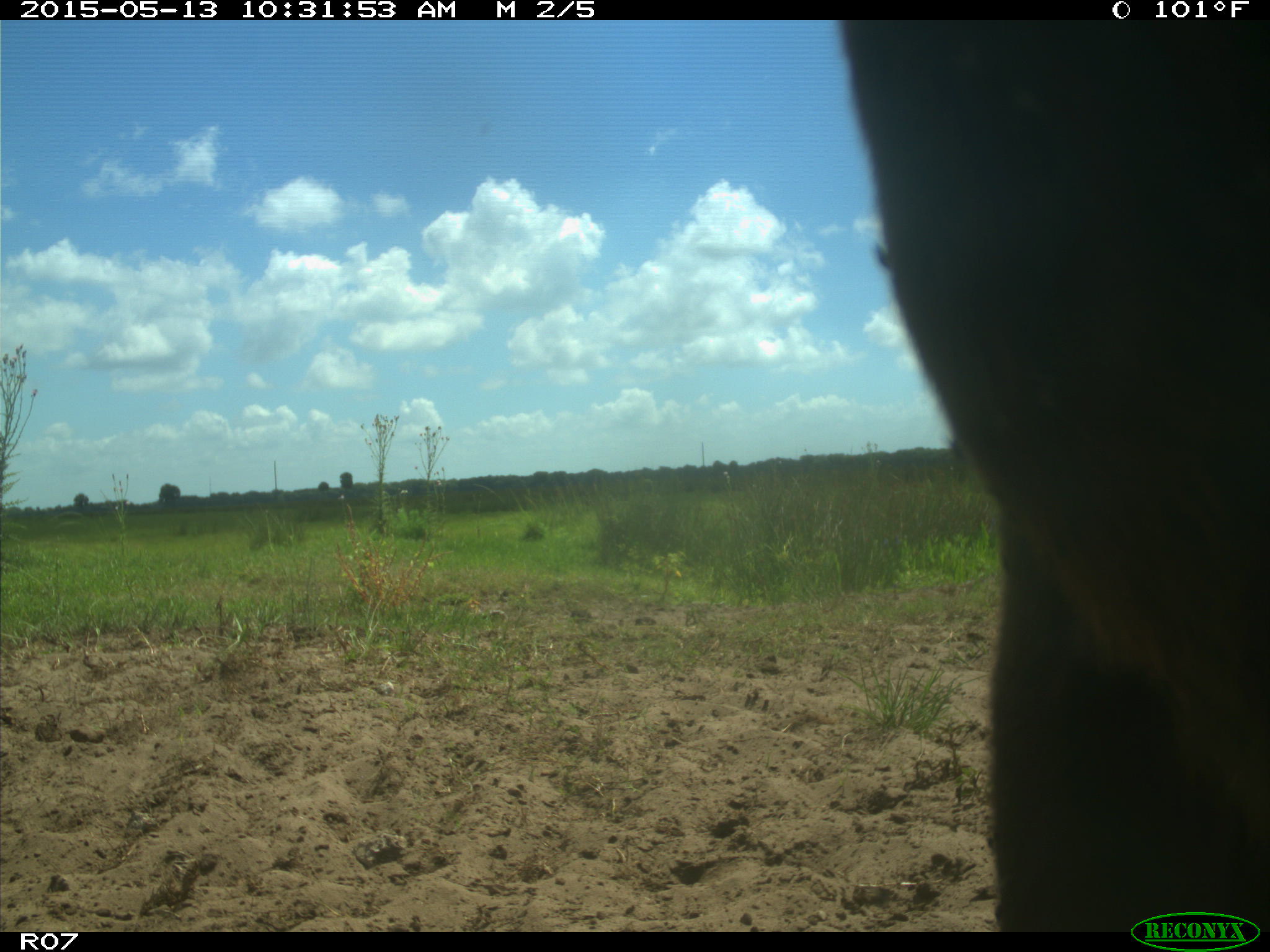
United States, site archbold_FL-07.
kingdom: Animalia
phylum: Chordata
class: Mammalia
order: Artiodactyla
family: Bovidae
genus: Bos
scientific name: Bos taurus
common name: domestic cow